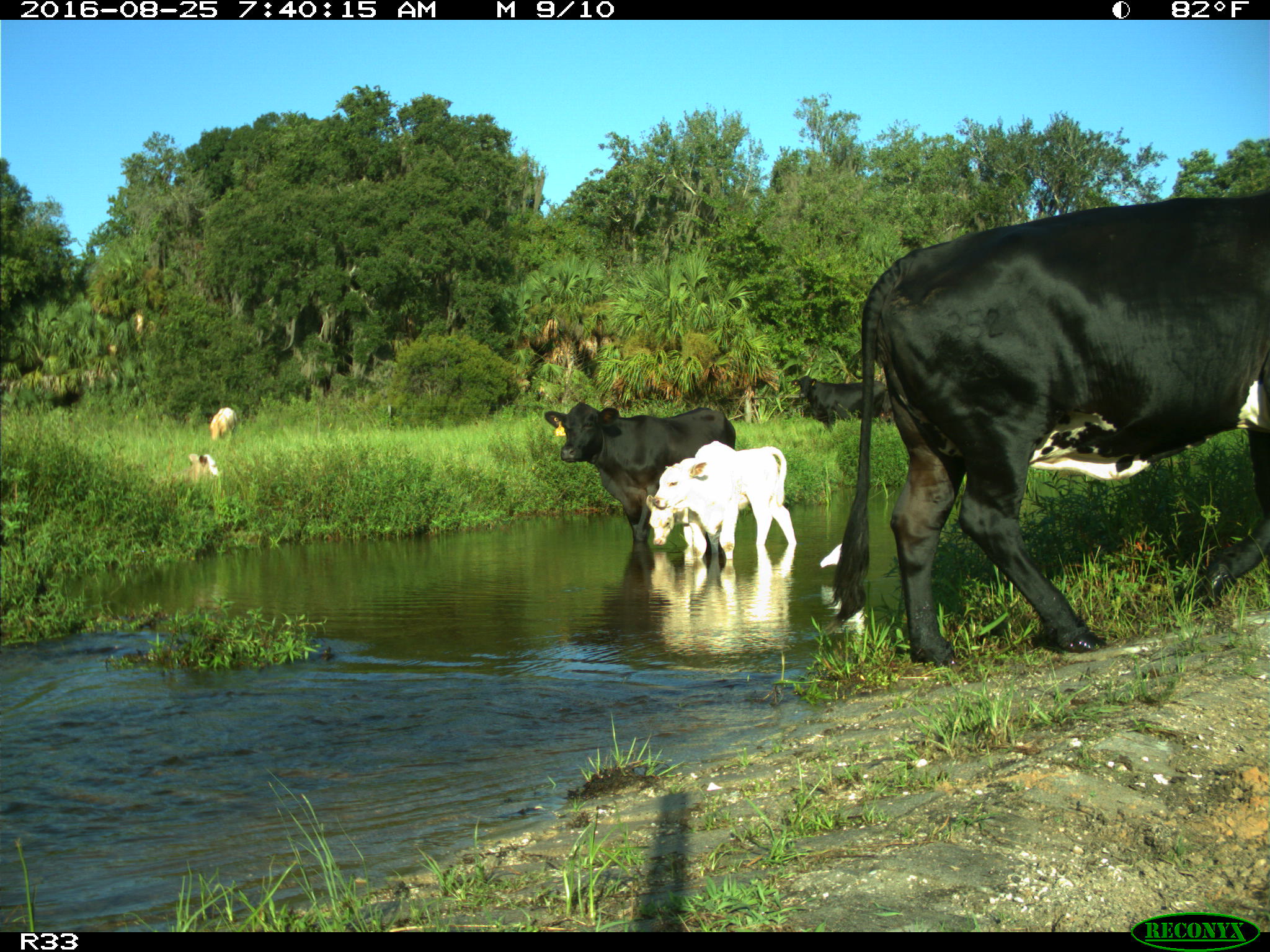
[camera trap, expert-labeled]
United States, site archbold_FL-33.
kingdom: Animalia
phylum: Chordata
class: Mammalia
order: Artiodactyla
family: Bovidae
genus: Bos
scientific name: Bos taurus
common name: domestic cow